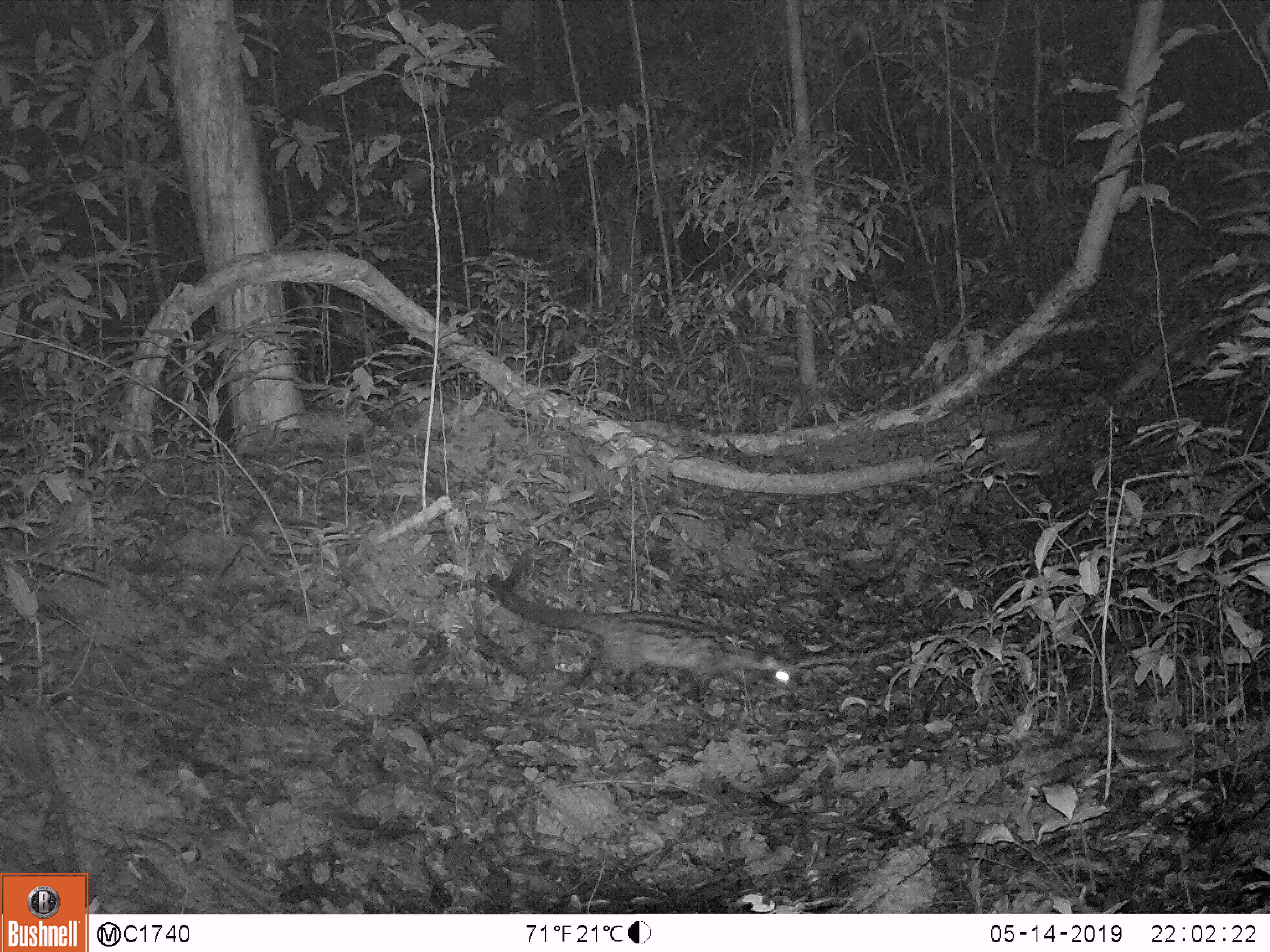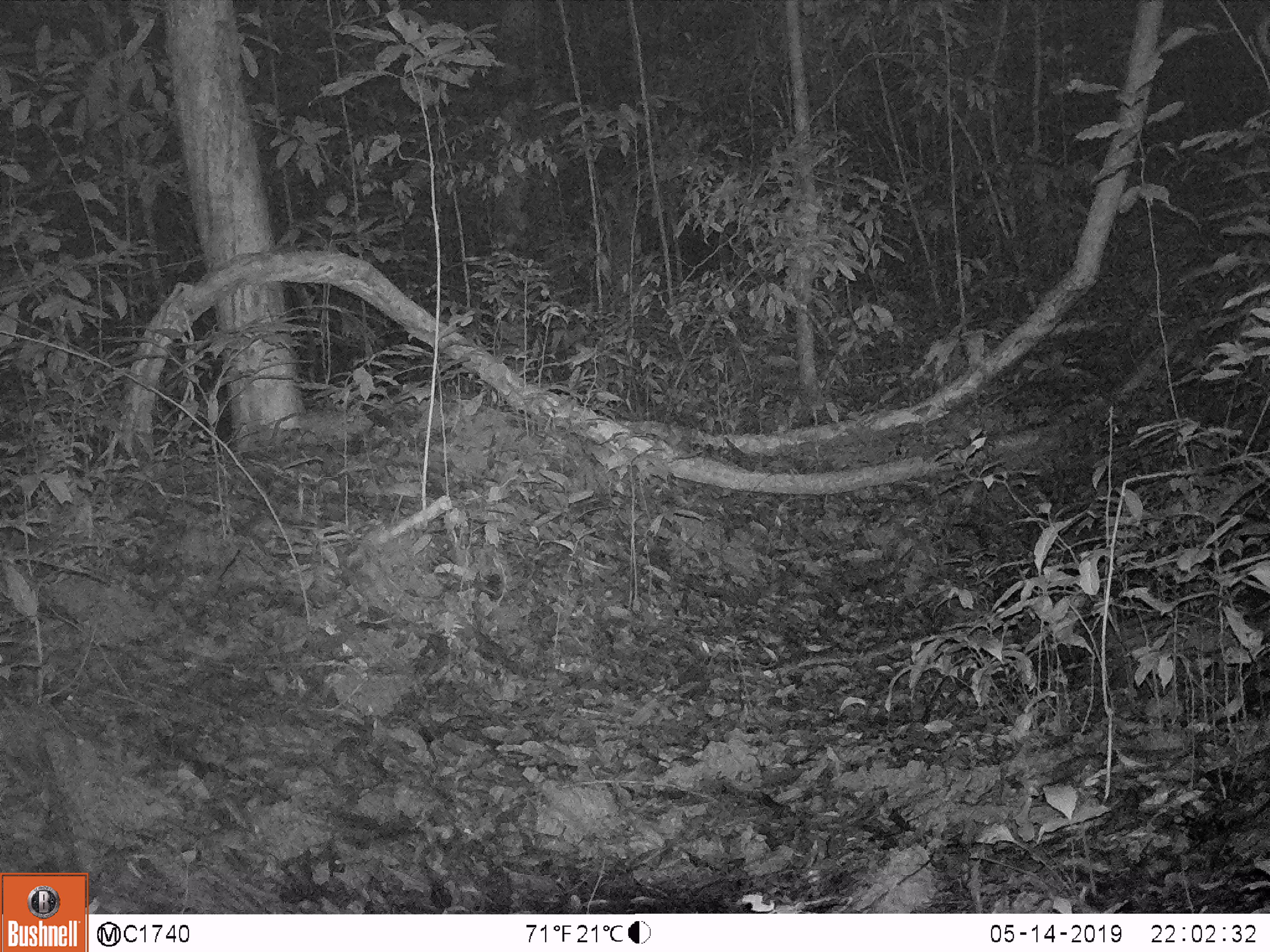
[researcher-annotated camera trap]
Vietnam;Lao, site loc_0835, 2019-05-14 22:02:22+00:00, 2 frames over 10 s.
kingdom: Animalia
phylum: Chordata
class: Mammalia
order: Carnivora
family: Viverridae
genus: Paradoxurus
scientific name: Paradoxurus hermaphroditus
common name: common palm civet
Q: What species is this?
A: Common palm civet (Paradoxurus hermaphroditus).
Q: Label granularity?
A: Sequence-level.